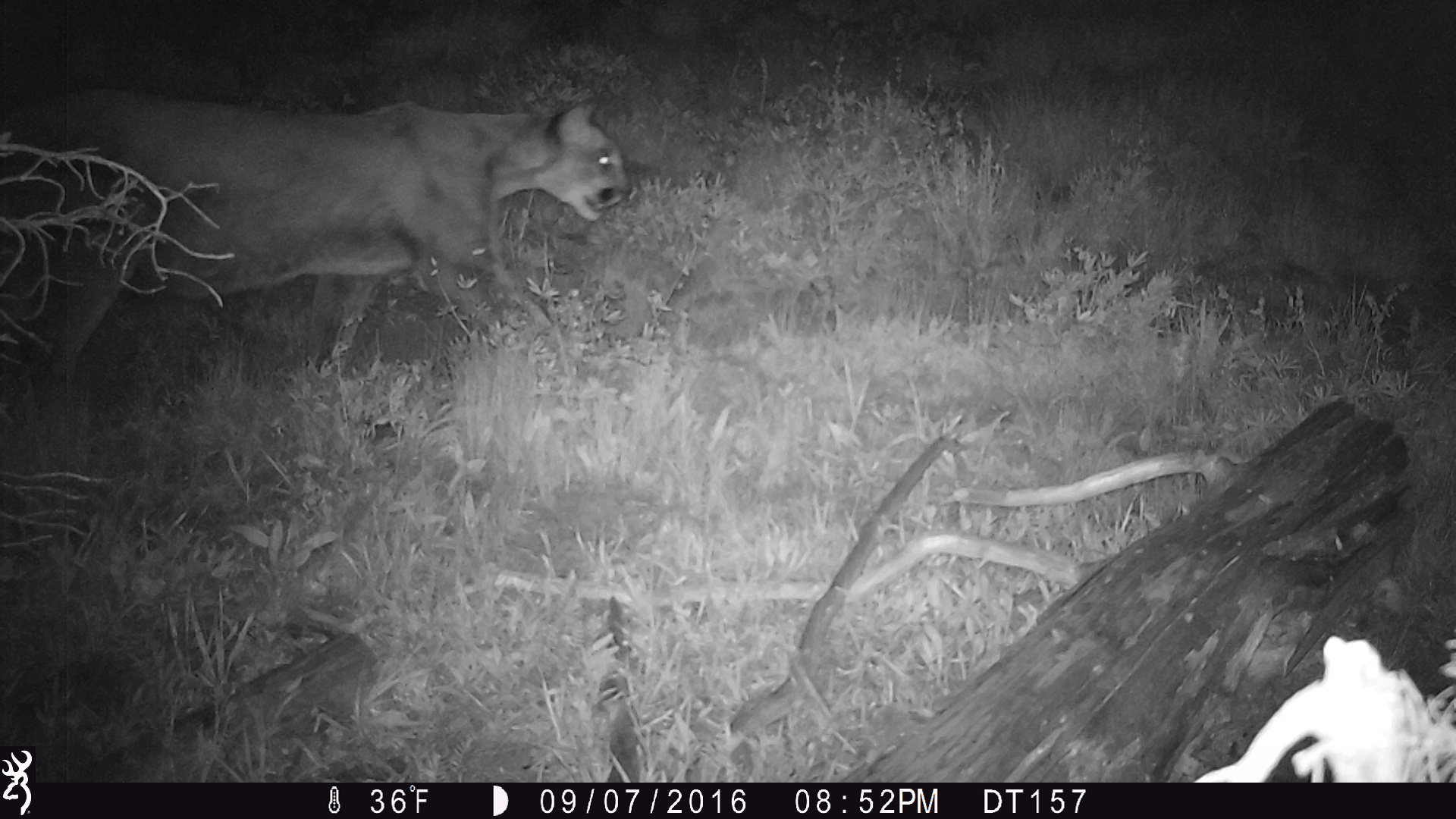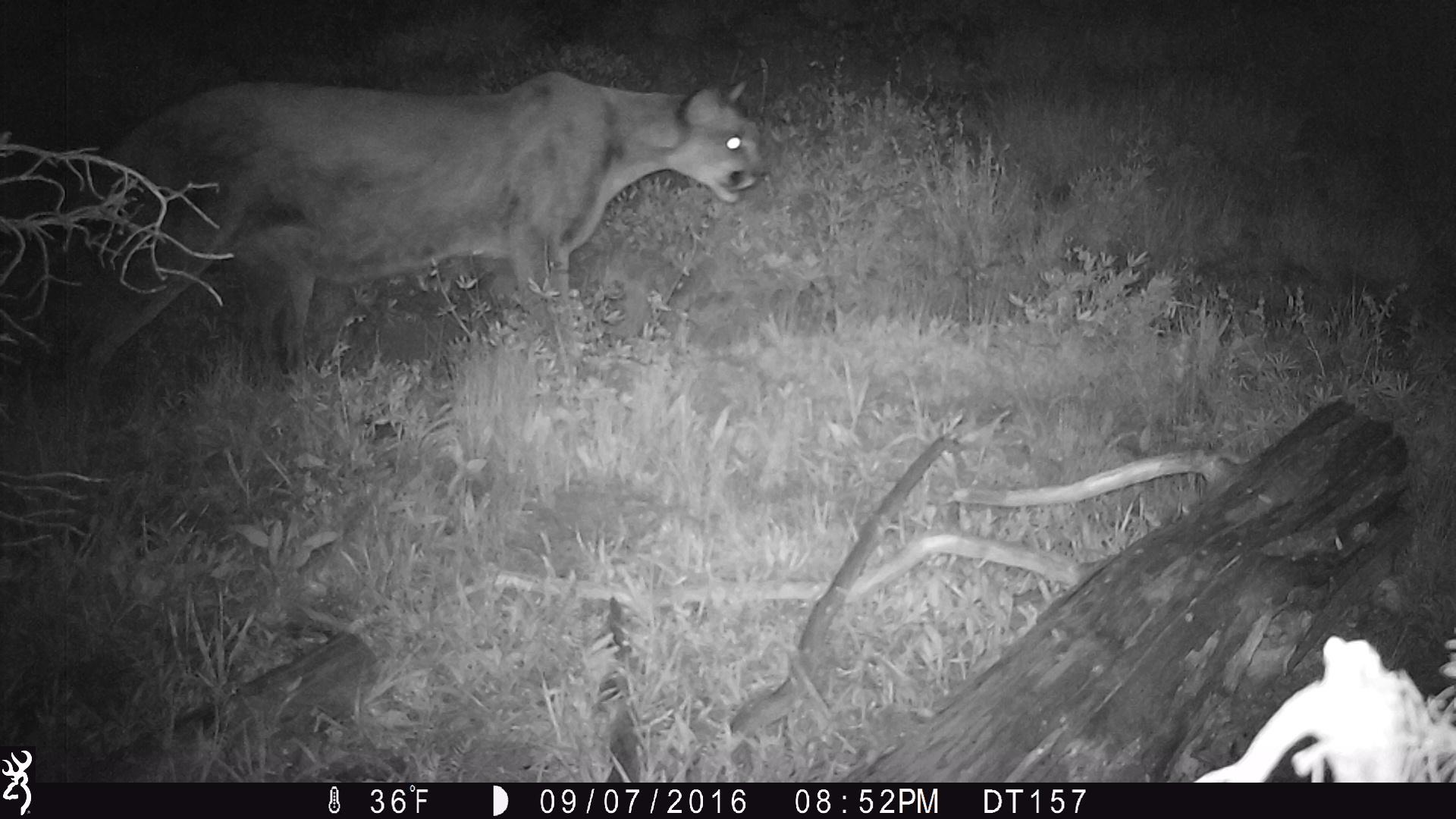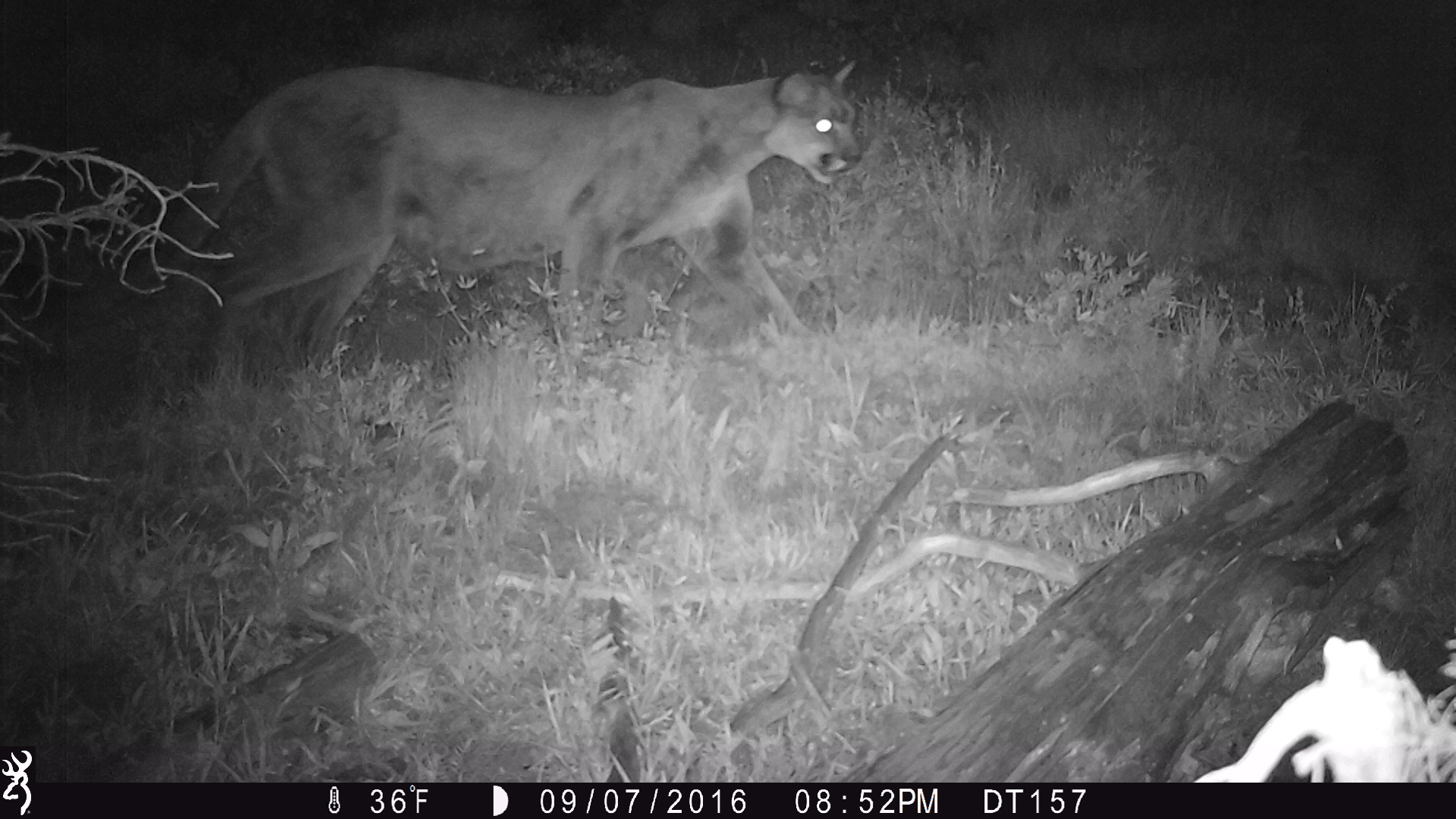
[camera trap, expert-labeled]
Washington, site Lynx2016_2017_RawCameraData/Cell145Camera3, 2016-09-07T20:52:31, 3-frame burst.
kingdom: Animalia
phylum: Chordata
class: Mammalia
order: Carnivora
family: Felidae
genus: Puma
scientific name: Puma concolor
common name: mountain lion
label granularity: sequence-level